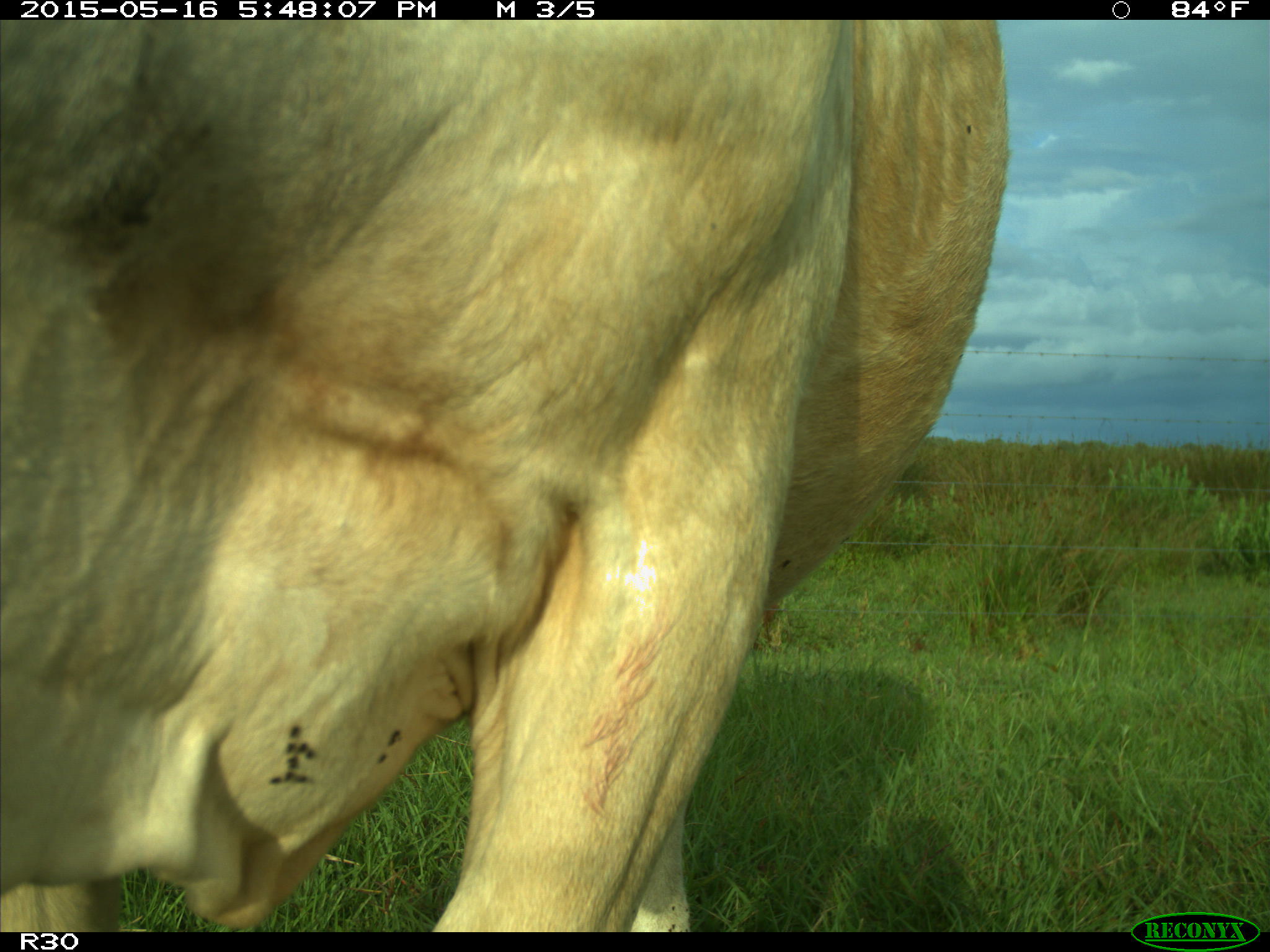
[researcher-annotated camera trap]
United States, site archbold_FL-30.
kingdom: Animalia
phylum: Chordata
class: Mammalia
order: Artiodactyla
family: Bovidae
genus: Bos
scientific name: Bos taurus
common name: domestic cow